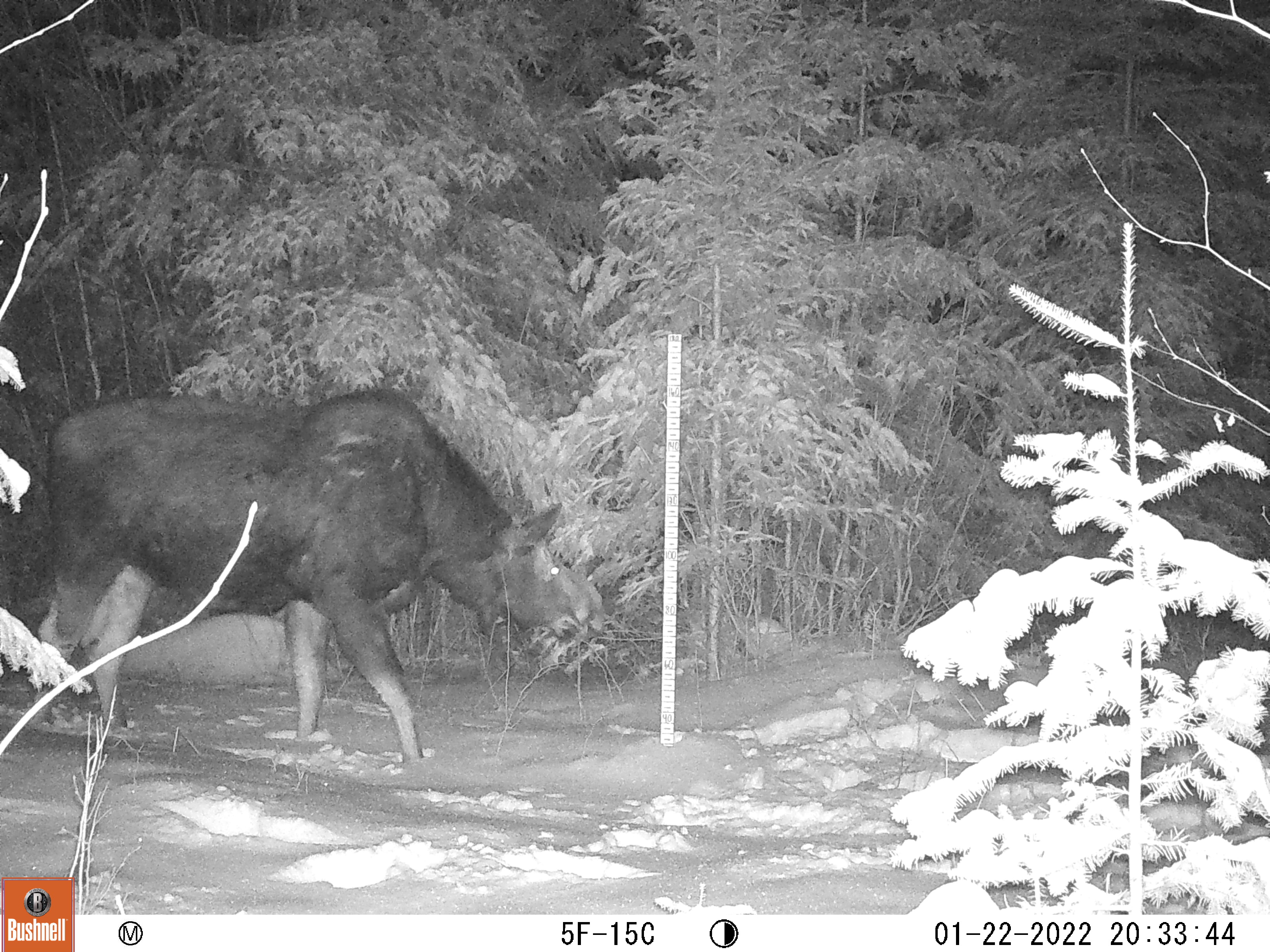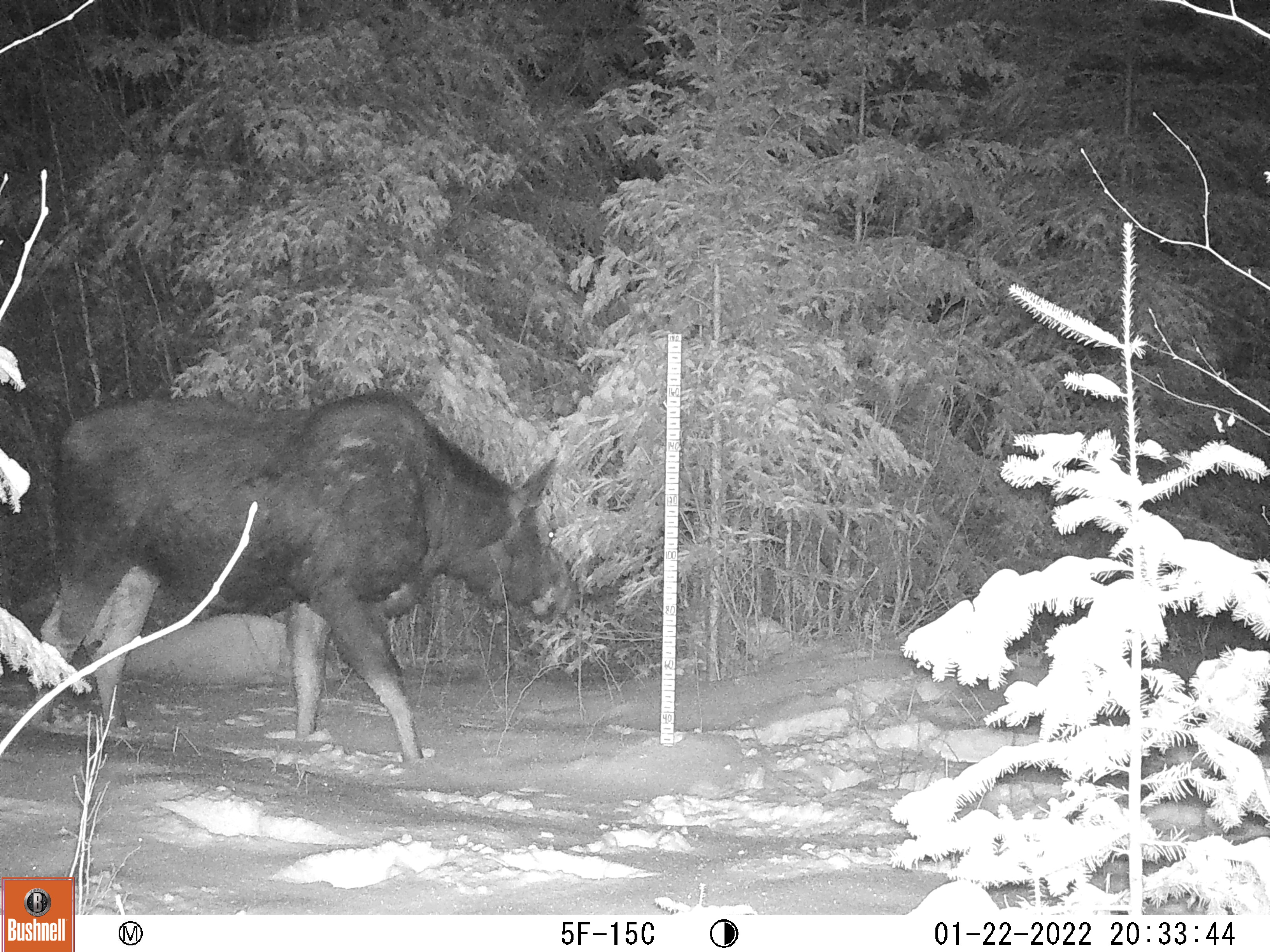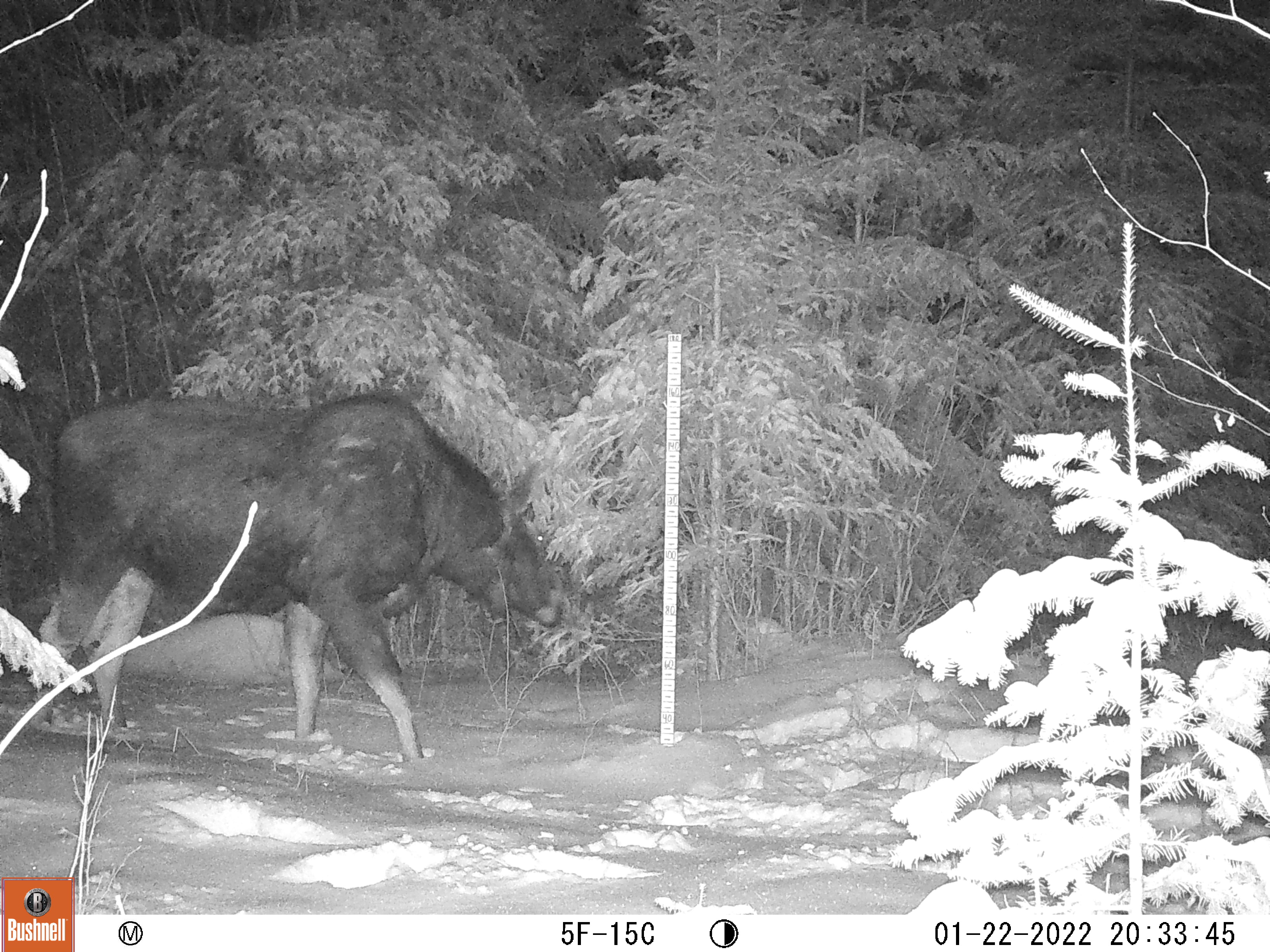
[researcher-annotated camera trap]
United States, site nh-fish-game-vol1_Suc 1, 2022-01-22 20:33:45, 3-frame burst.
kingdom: Animalia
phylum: Chordata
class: Mammalia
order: Artiodactyla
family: Cervidae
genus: Alces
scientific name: Alces alces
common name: moose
Moose (Alces alces).